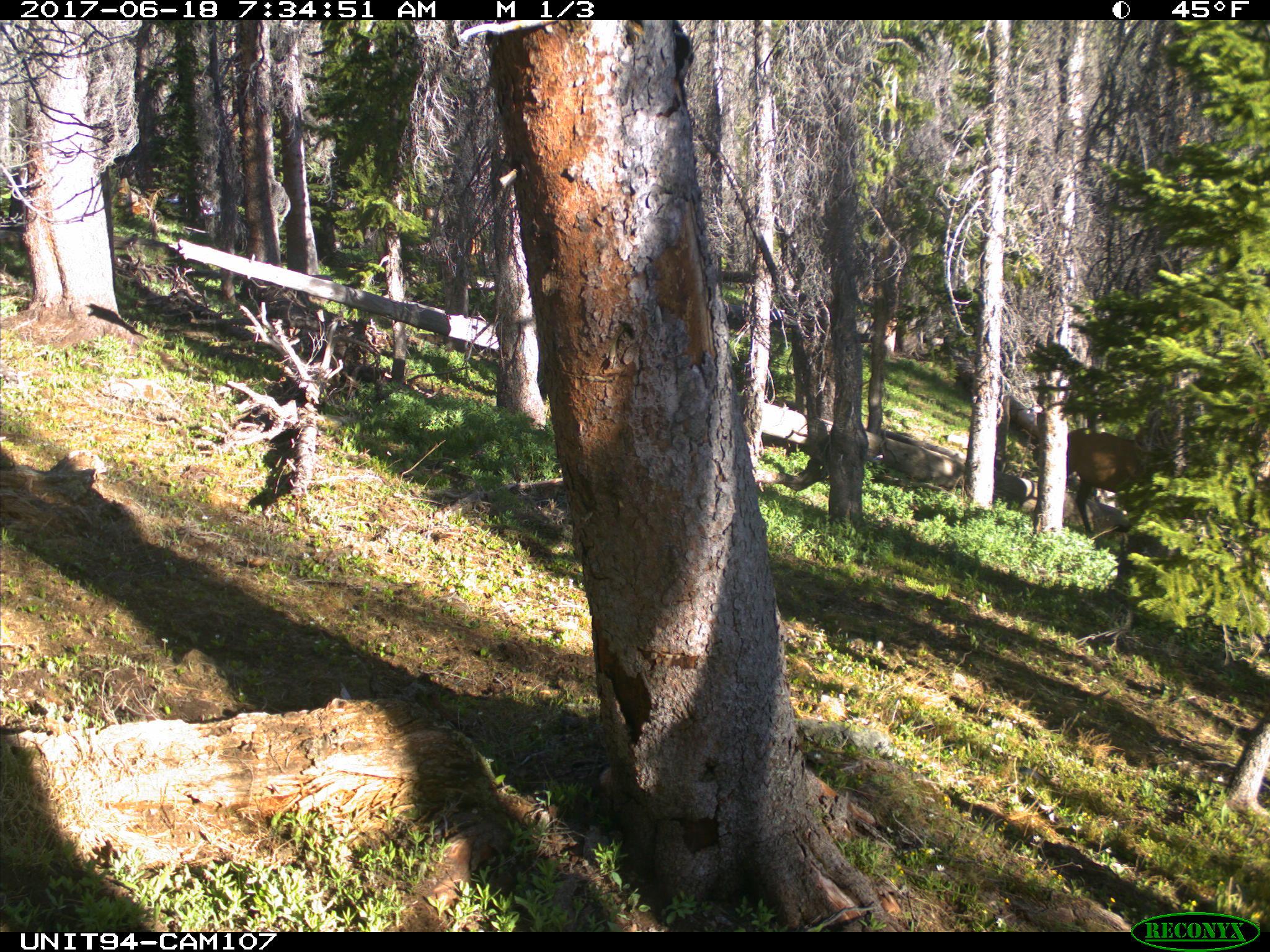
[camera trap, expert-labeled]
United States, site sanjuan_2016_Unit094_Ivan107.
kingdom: Animalia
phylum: Chordata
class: Mammalia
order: Artiodactyla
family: Cervidae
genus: Cervus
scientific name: Cervus elaphus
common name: red deer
Cervus elaphus (red deer).